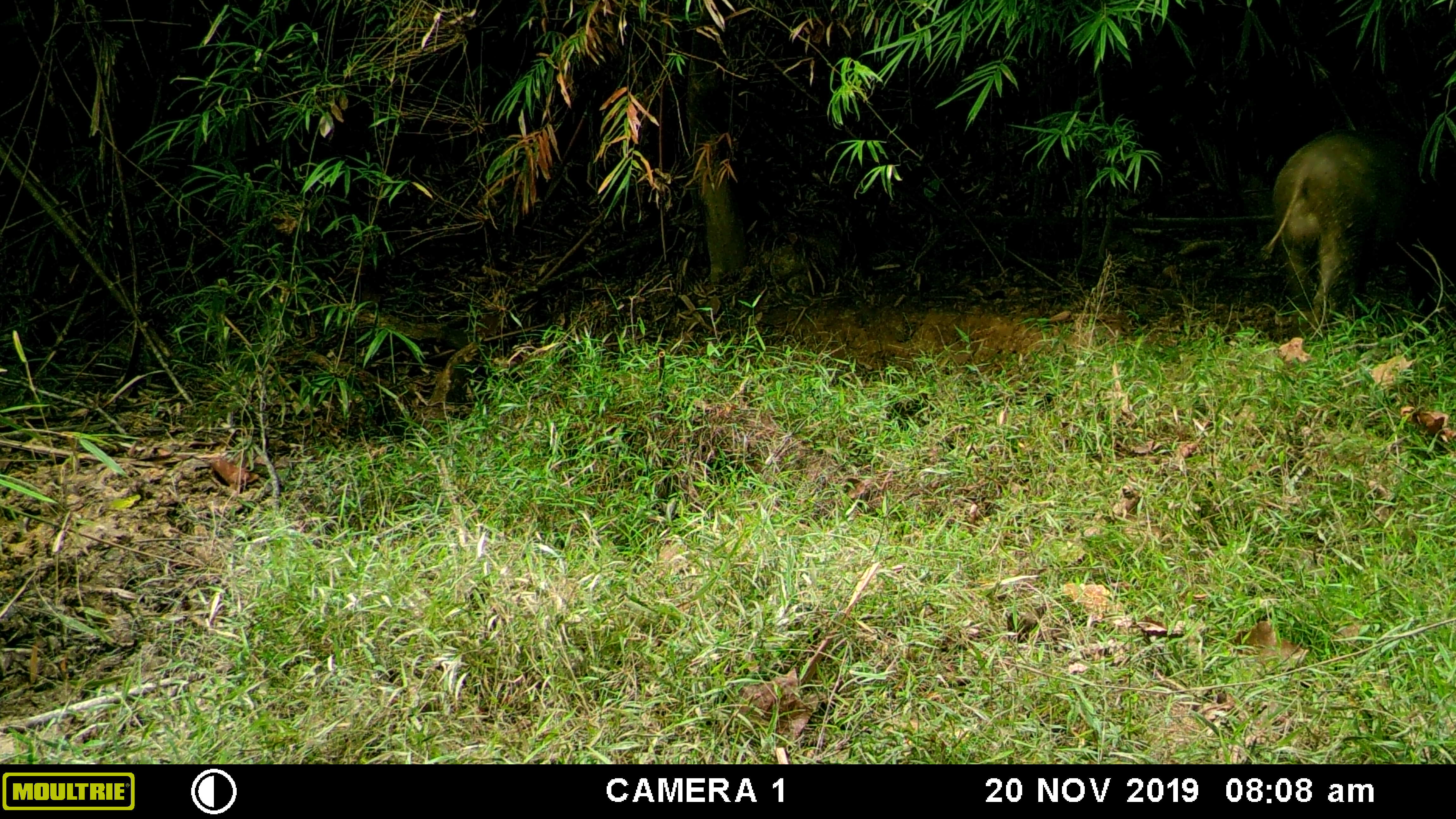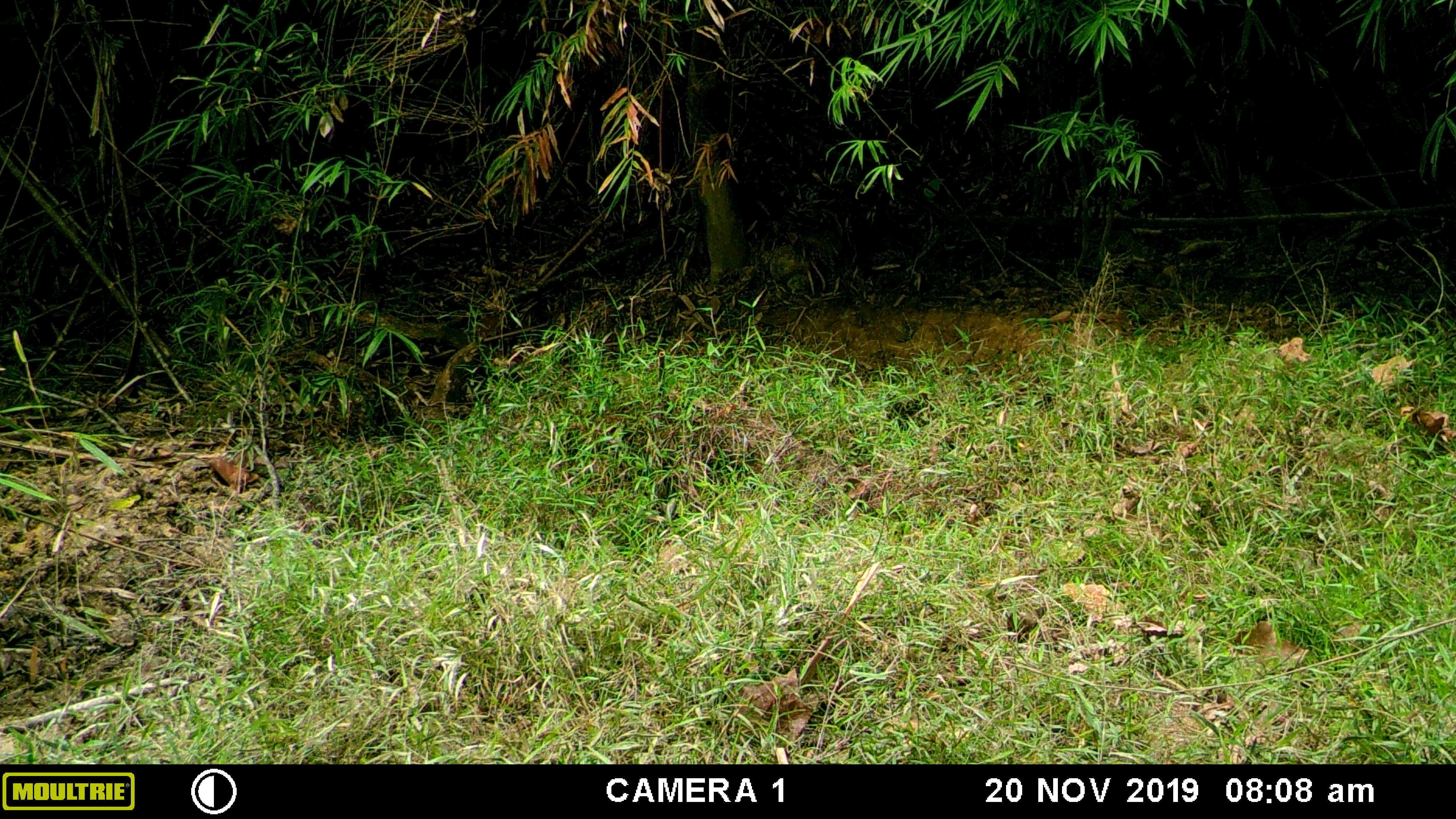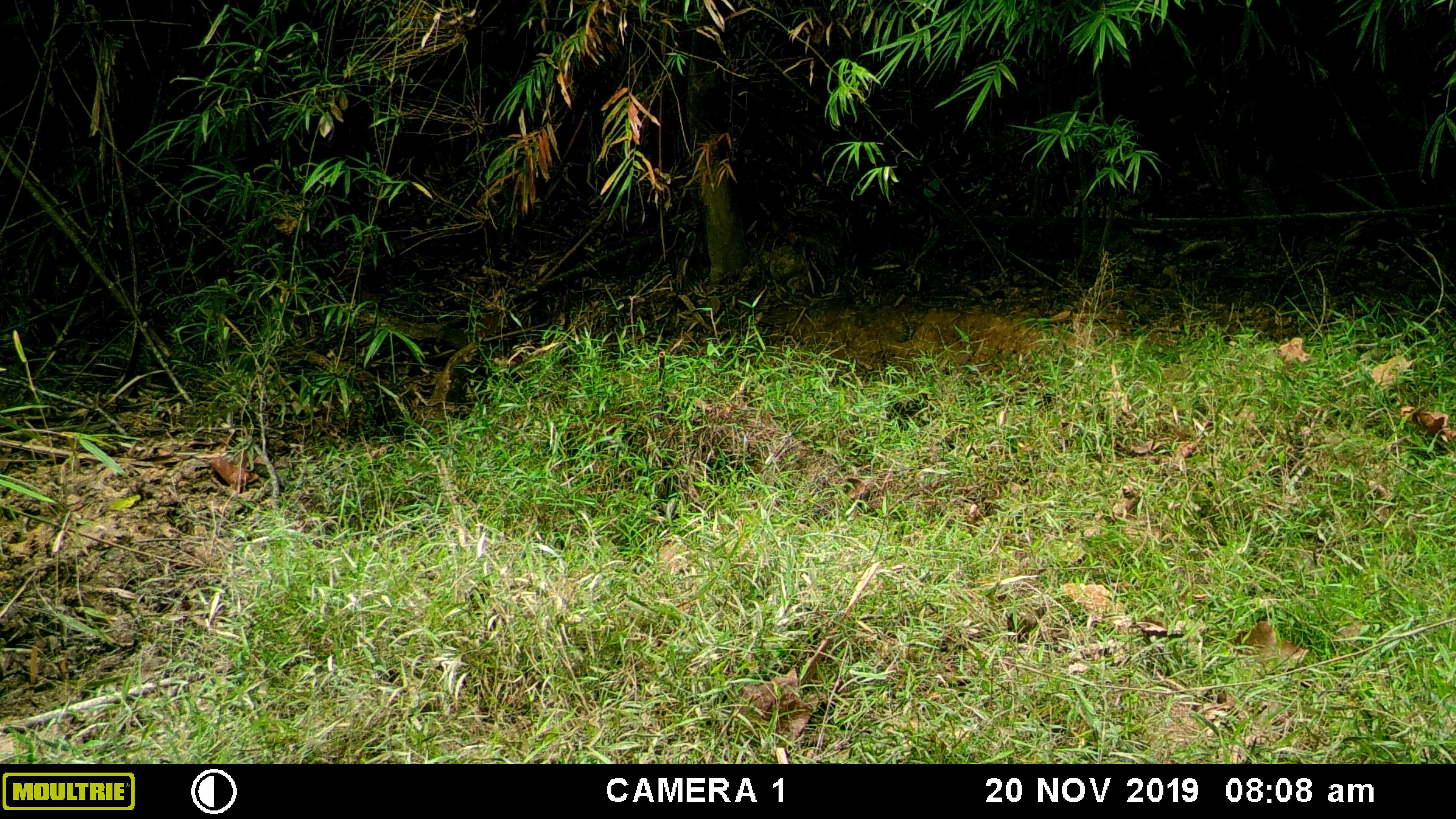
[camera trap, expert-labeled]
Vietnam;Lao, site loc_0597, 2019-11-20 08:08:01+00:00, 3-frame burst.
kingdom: Animalia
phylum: Chordata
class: Mammalia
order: Artiodactyla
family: Suidae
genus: Sus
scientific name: Sus scrofa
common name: eurasian wild pig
Eurasian wild pig (Sus scrofa). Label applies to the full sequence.